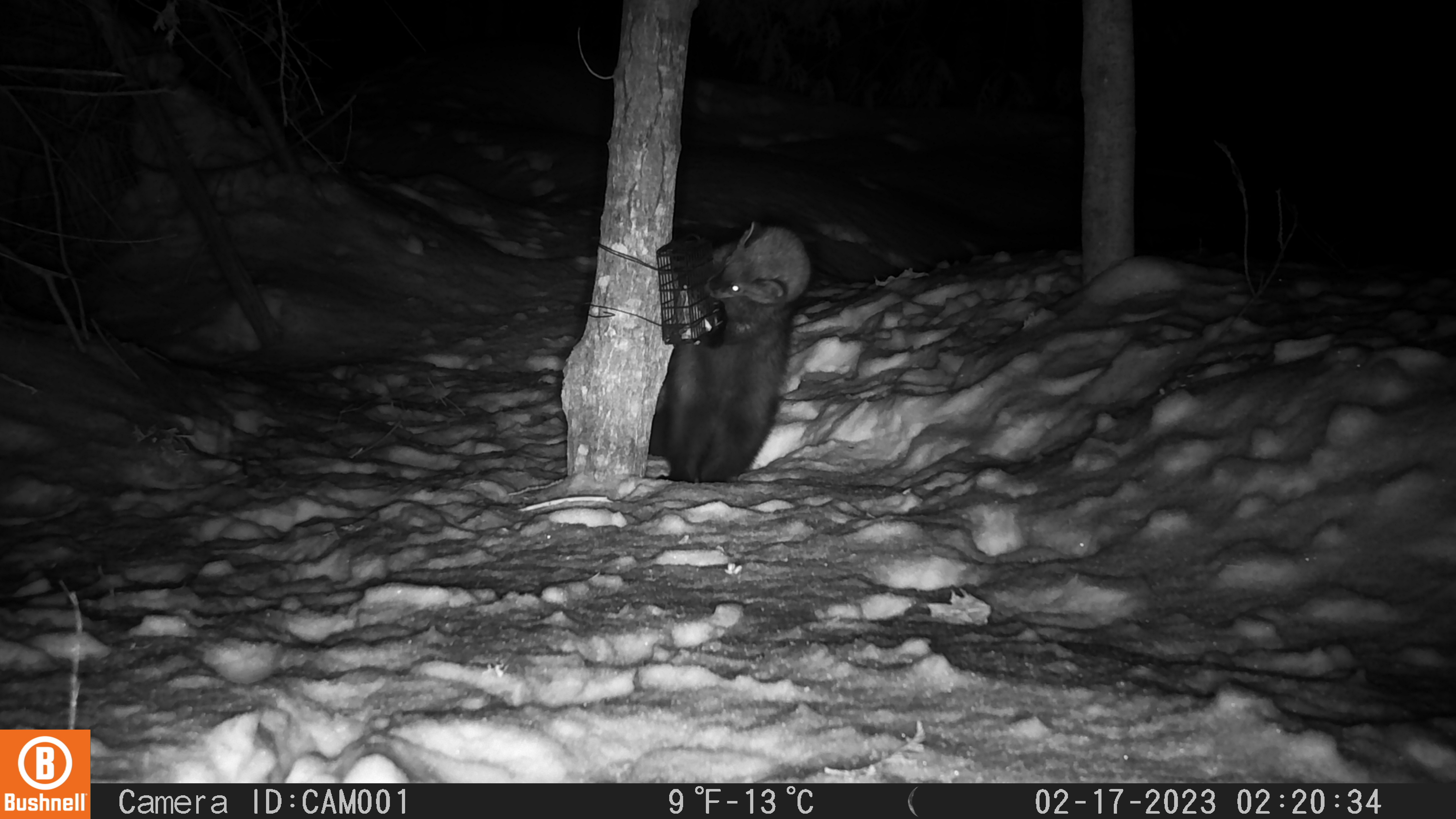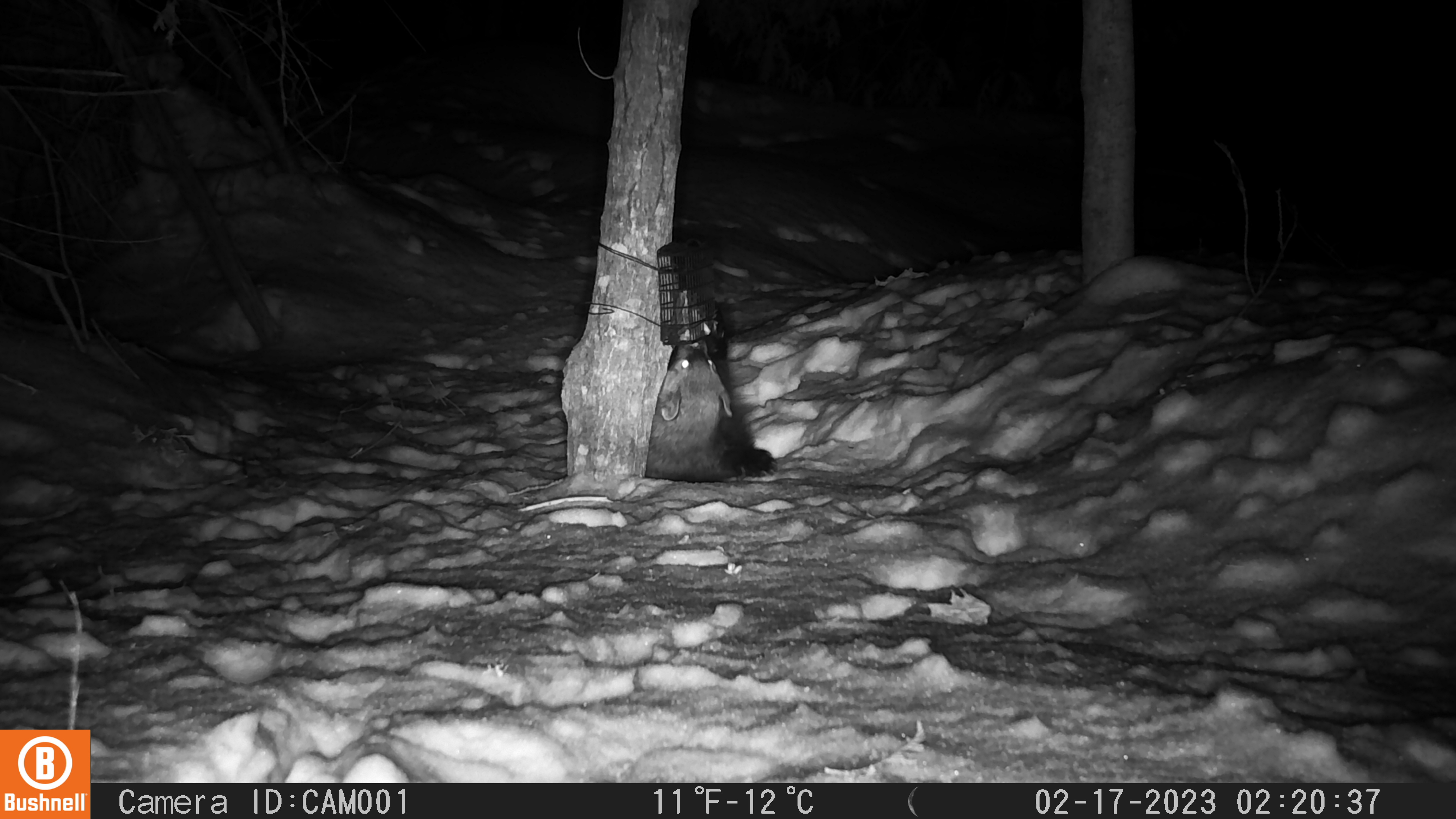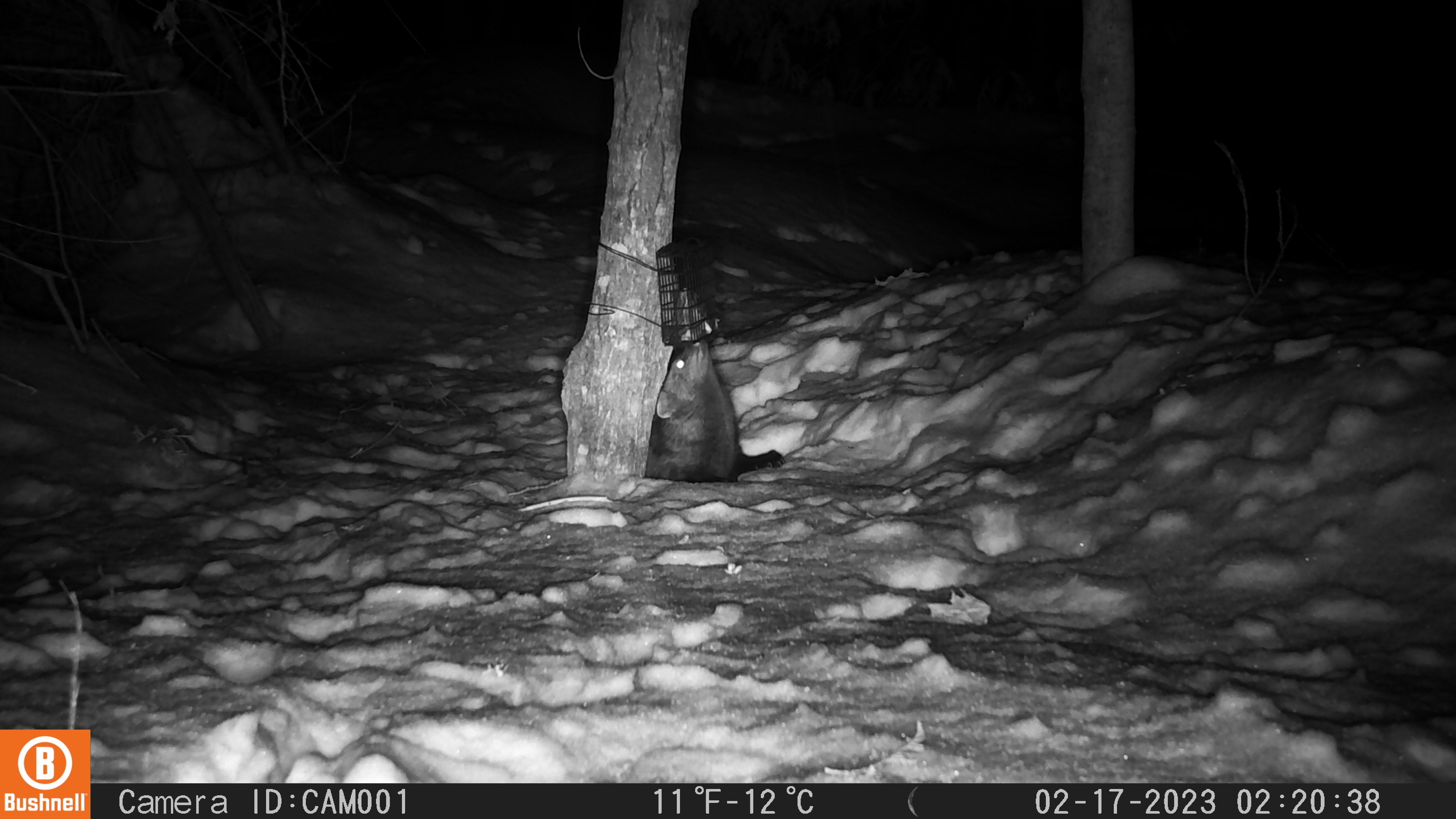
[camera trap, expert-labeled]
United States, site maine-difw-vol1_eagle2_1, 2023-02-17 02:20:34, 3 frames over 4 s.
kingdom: Animalia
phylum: Chordata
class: Mammalia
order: Carnivora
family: Mustelidae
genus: Pekania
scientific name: Pekania pennanti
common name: fisher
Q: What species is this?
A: Fisher (Pekania pennanti).